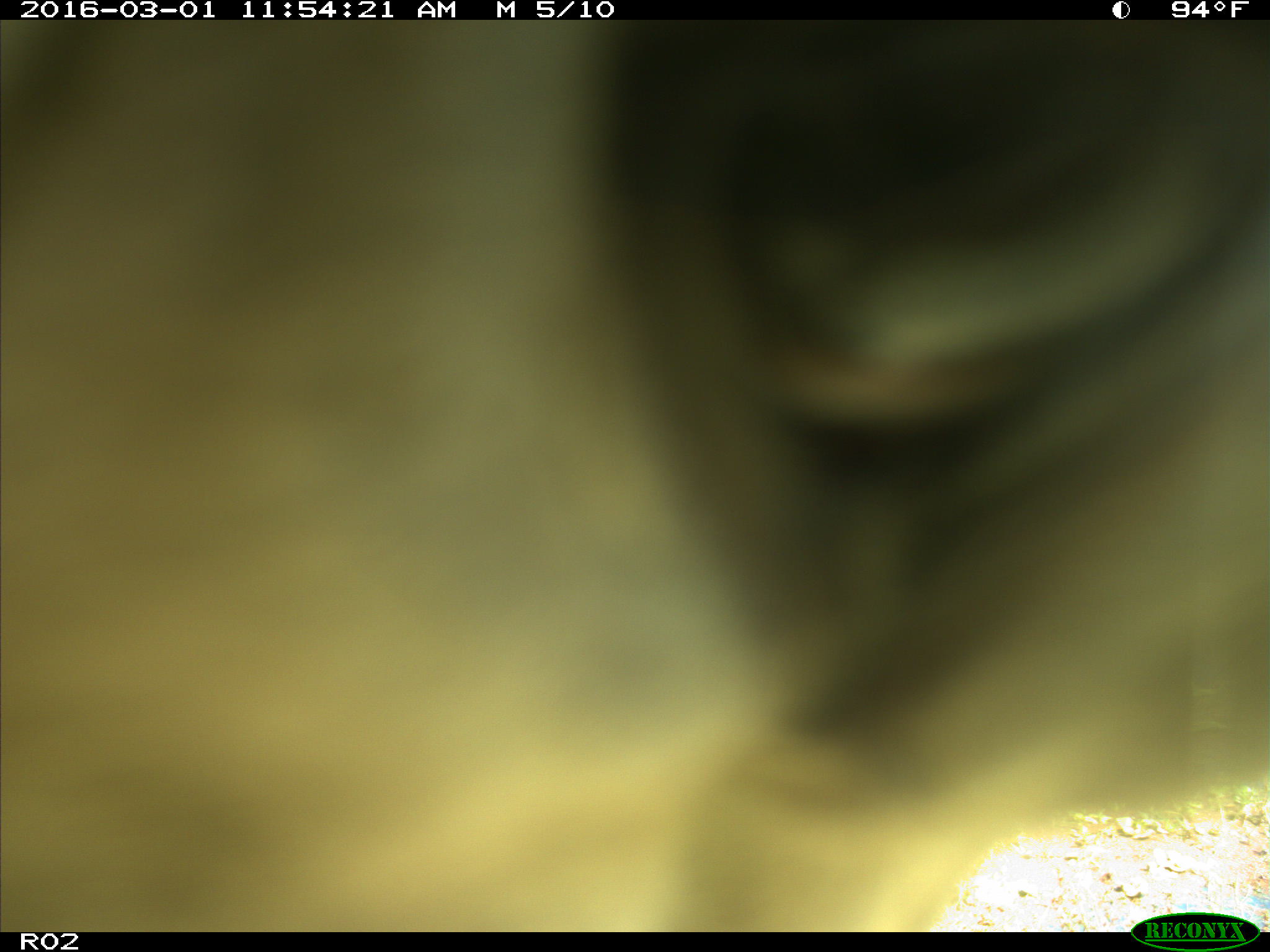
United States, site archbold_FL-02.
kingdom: Animalia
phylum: Chordata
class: Mammalia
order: Artiodactyla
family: Bovidae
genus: Bos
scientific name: Bos taurus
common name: domestic cow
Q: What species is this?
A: Bos taurus (domestic cow).